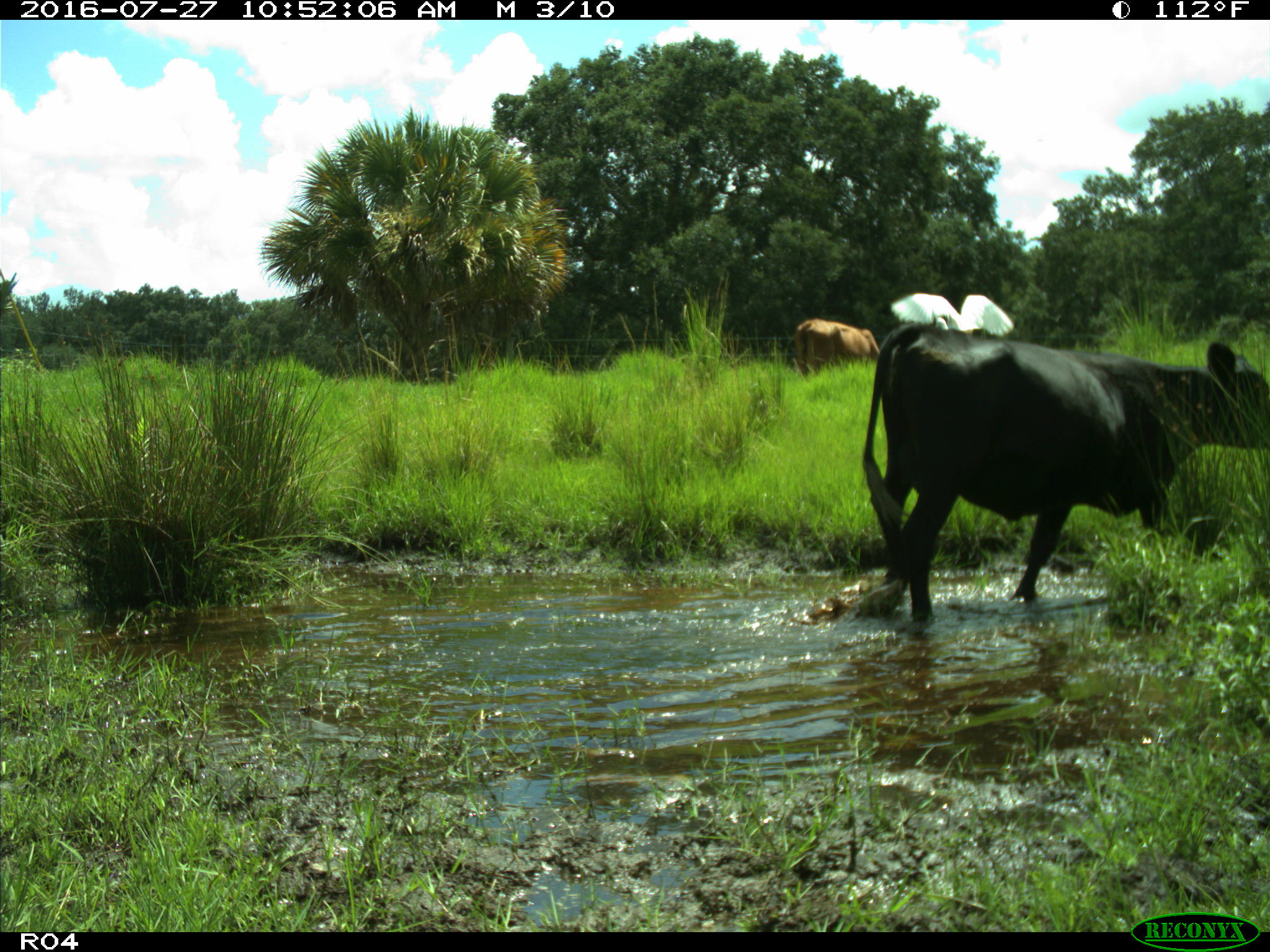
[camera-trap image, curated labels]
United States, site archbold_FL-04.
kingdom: Animalia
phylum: Chordata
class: Mammalia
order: Artiodactyla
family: Bovidae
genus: Bos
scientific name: Bos taurus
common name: domestic cow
Bos taurus (domestic cow).